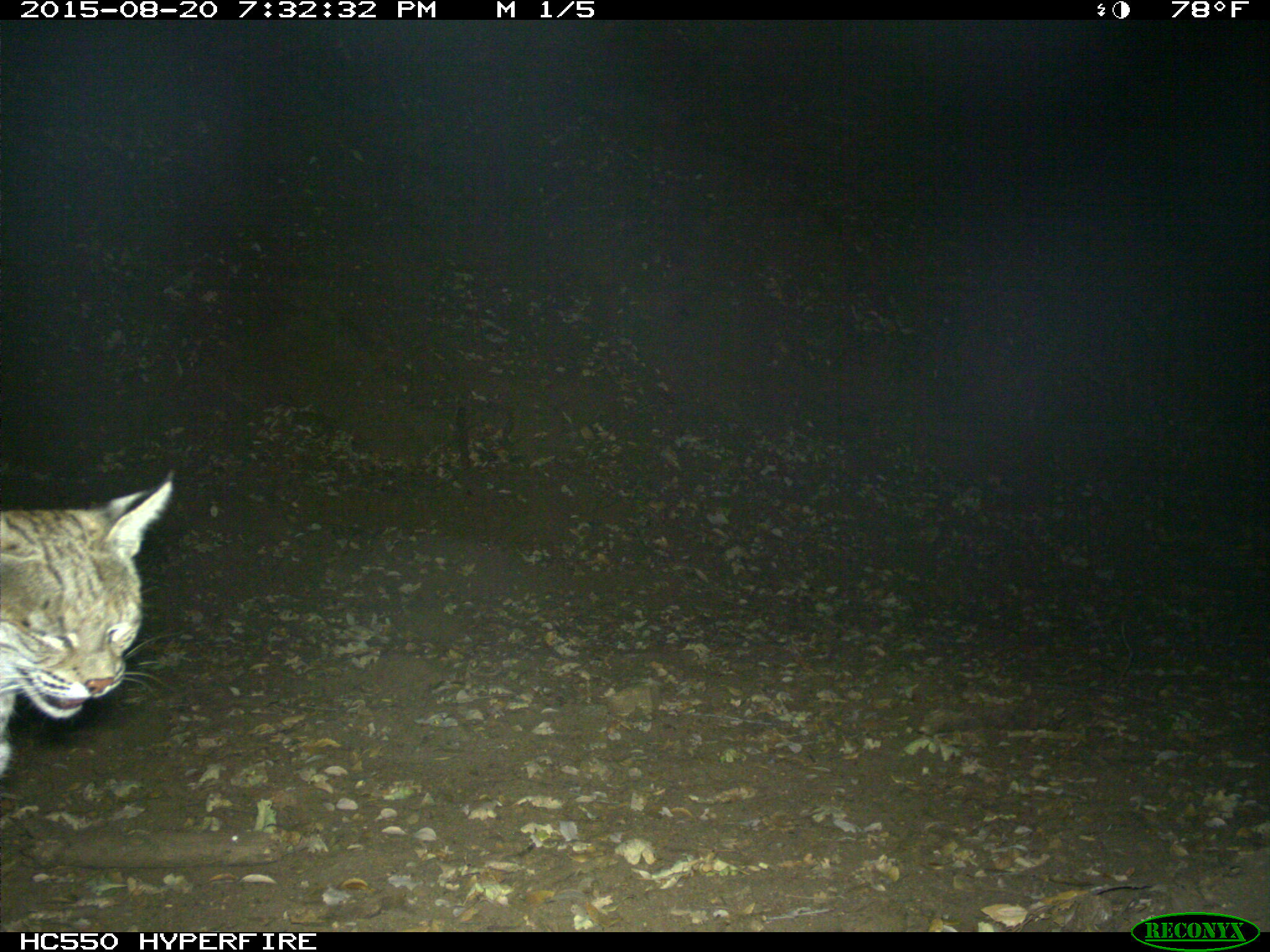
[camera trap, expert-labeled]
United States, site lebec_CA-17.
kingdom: Animalia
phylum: Chordata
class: Mammalia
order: Carnivora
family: Felidae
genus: Lynx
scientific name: Lynx rufus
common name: bobcat